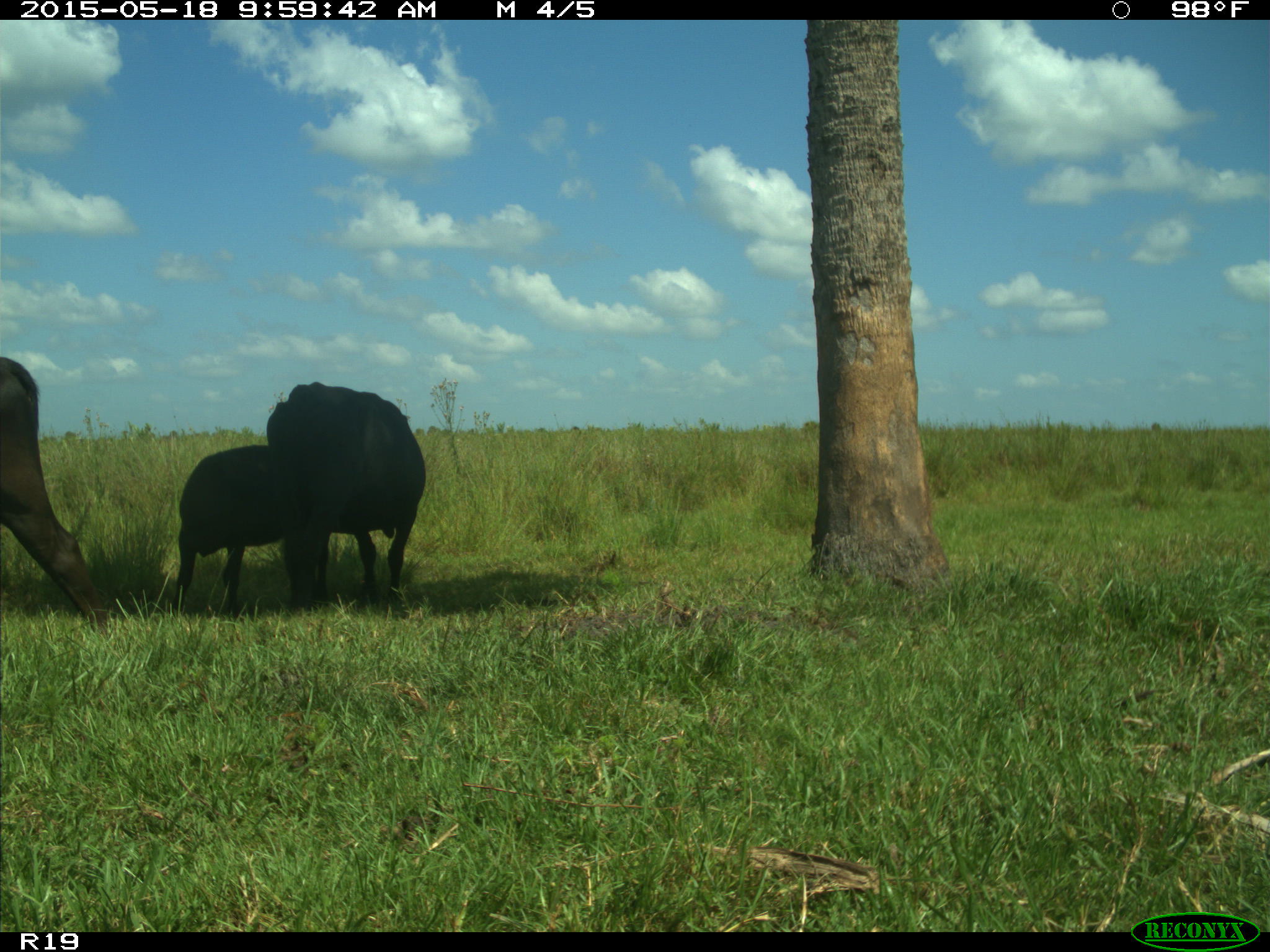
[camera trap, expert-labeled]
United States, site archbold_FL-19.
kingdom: Animalia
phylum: Chordata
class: Mammalia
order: Artiodactyla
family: Bovidae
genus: Bos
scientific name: Bos taurus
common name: domestic cow